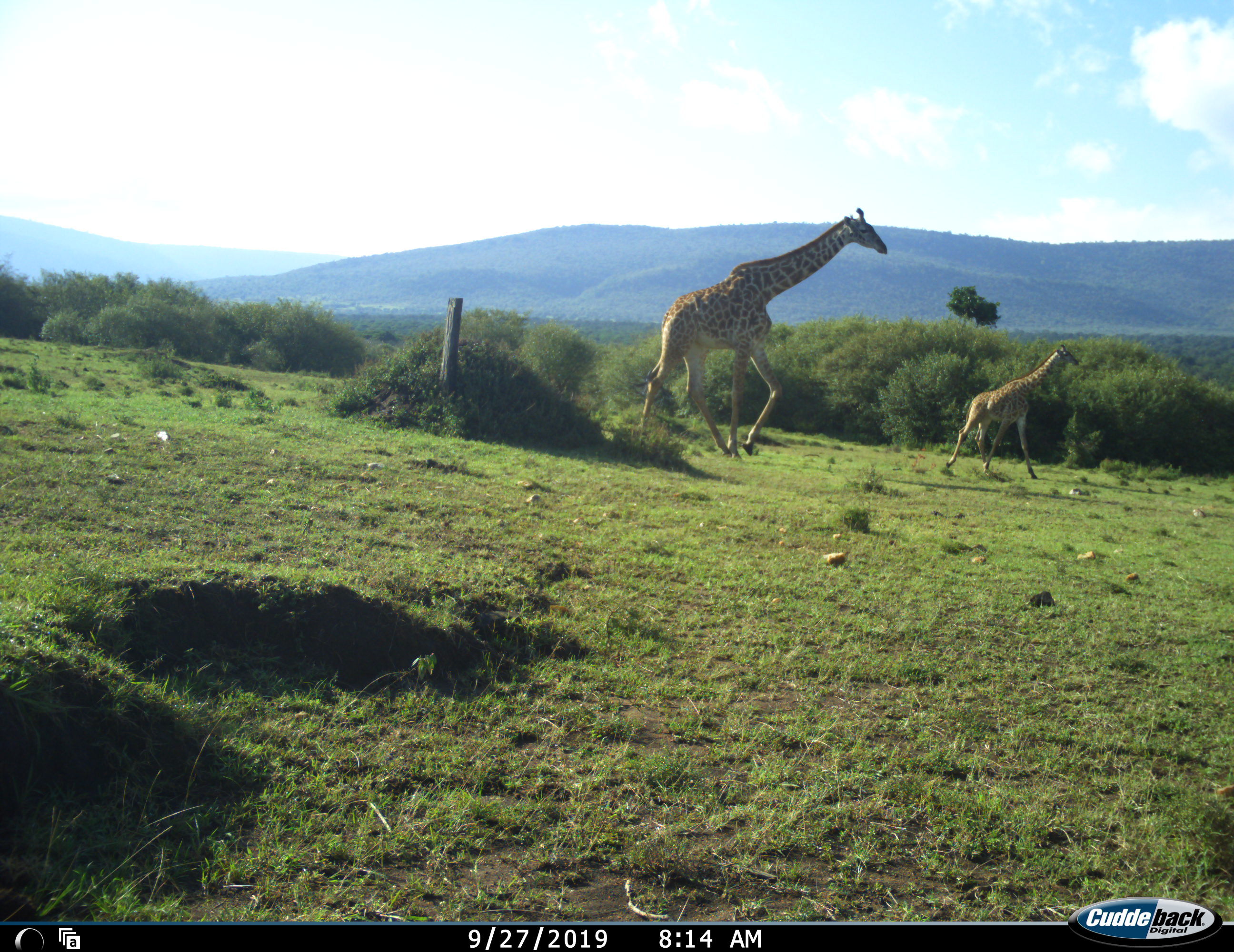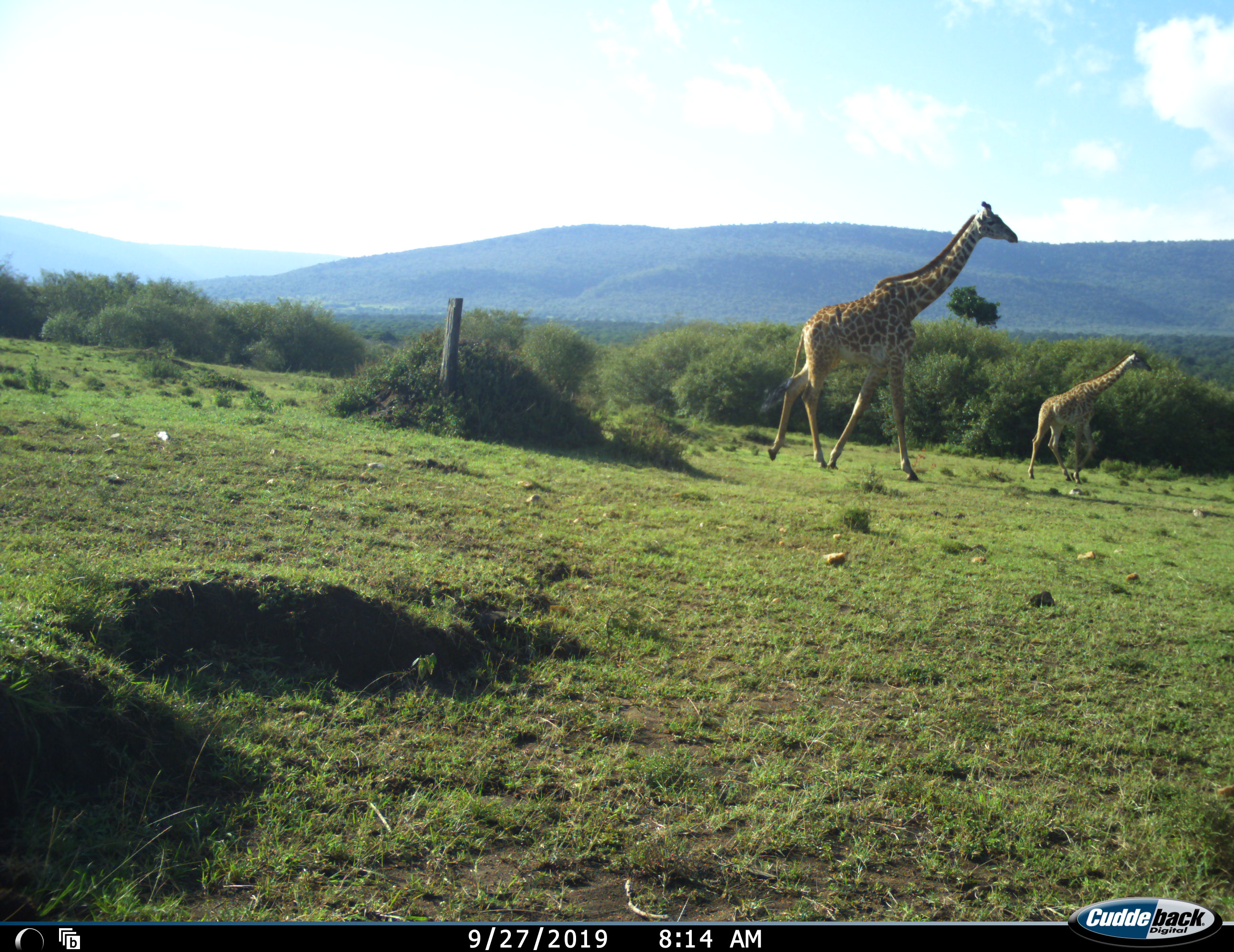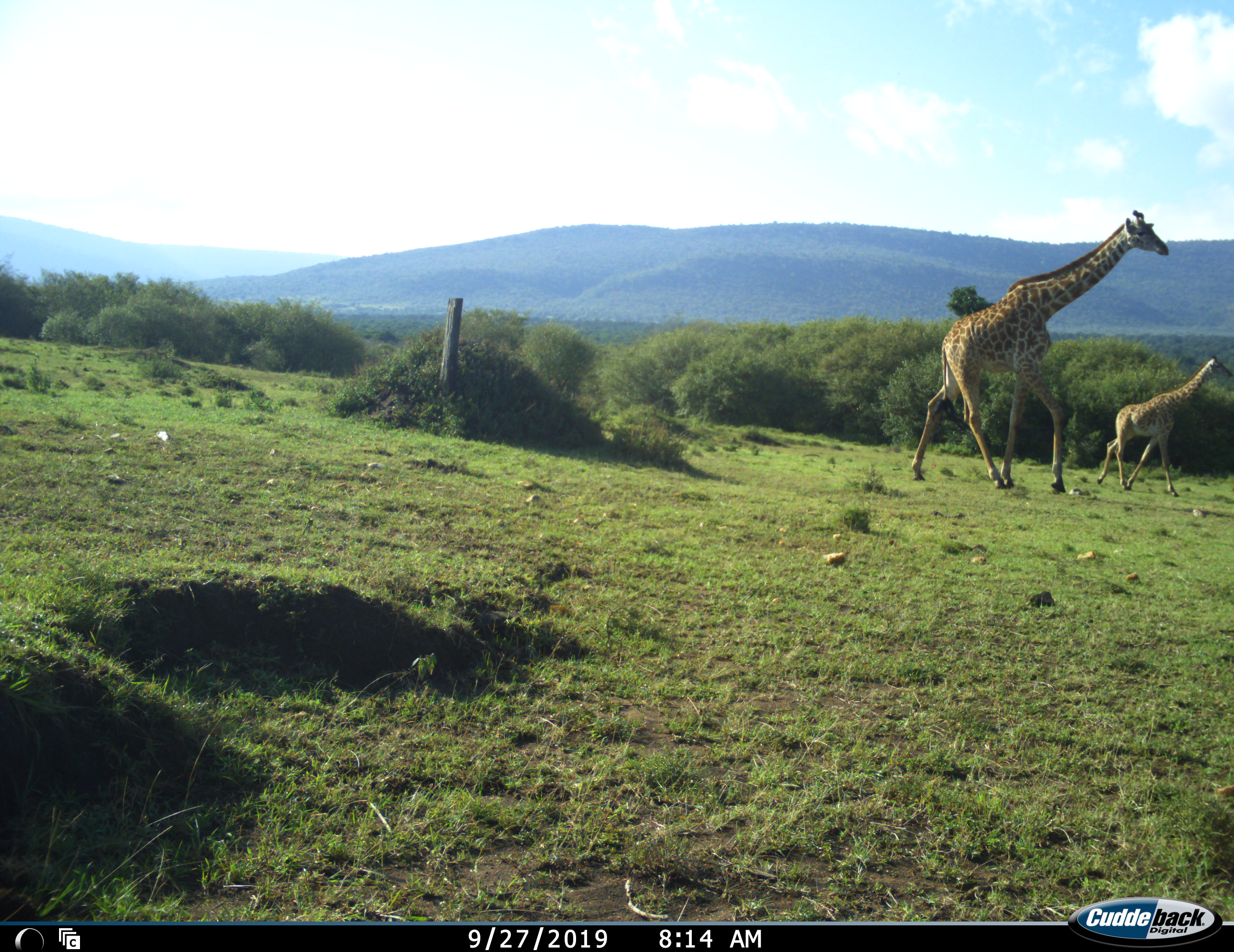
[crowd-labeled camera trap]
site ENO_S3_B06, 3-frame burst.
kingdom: Animalia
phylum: Chordata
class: Mammalia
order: Artiodactyla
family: Giraffidae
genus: Giraffa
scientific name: Giraffa camelopardalis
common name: giraffe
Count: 2.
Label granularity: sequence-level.